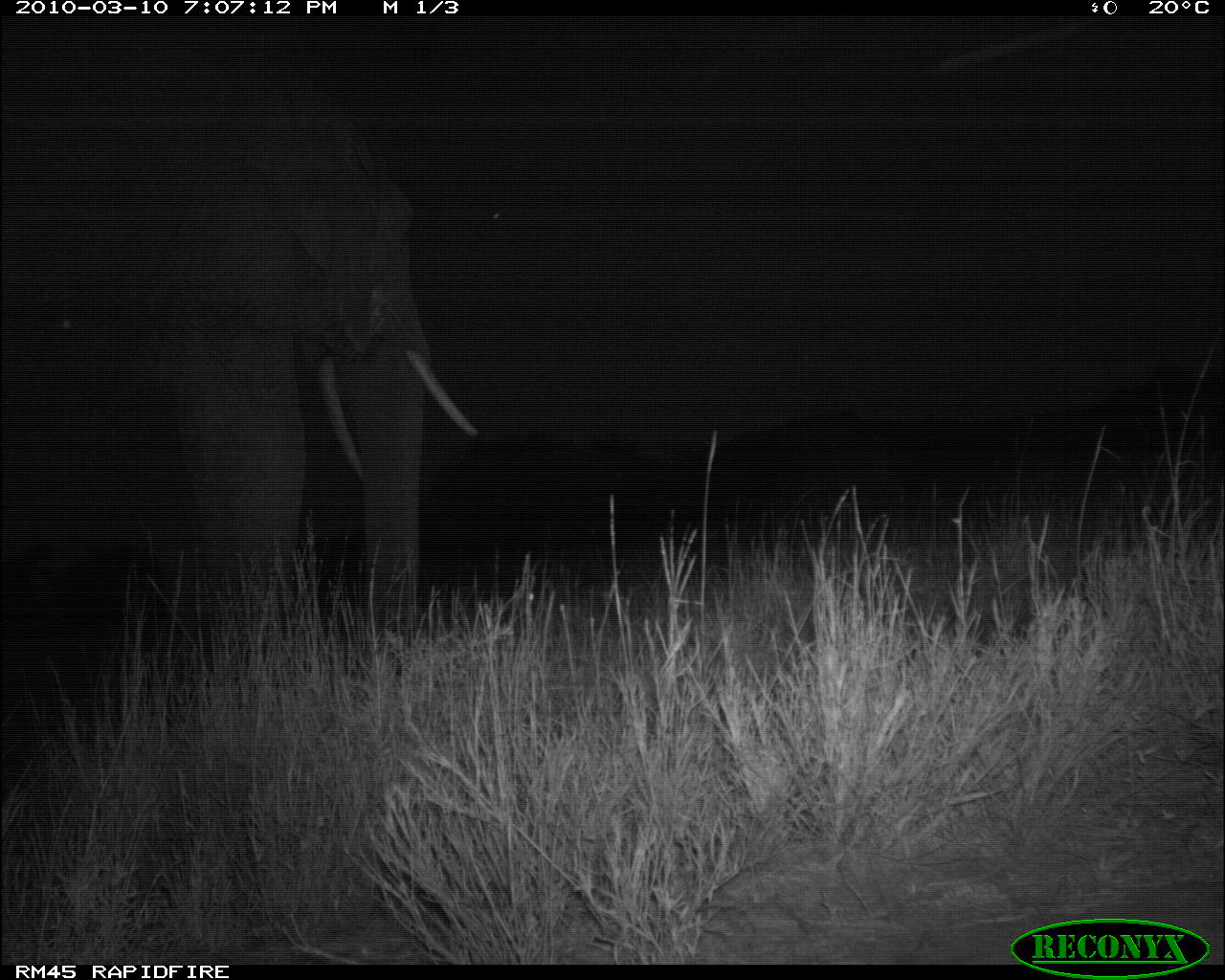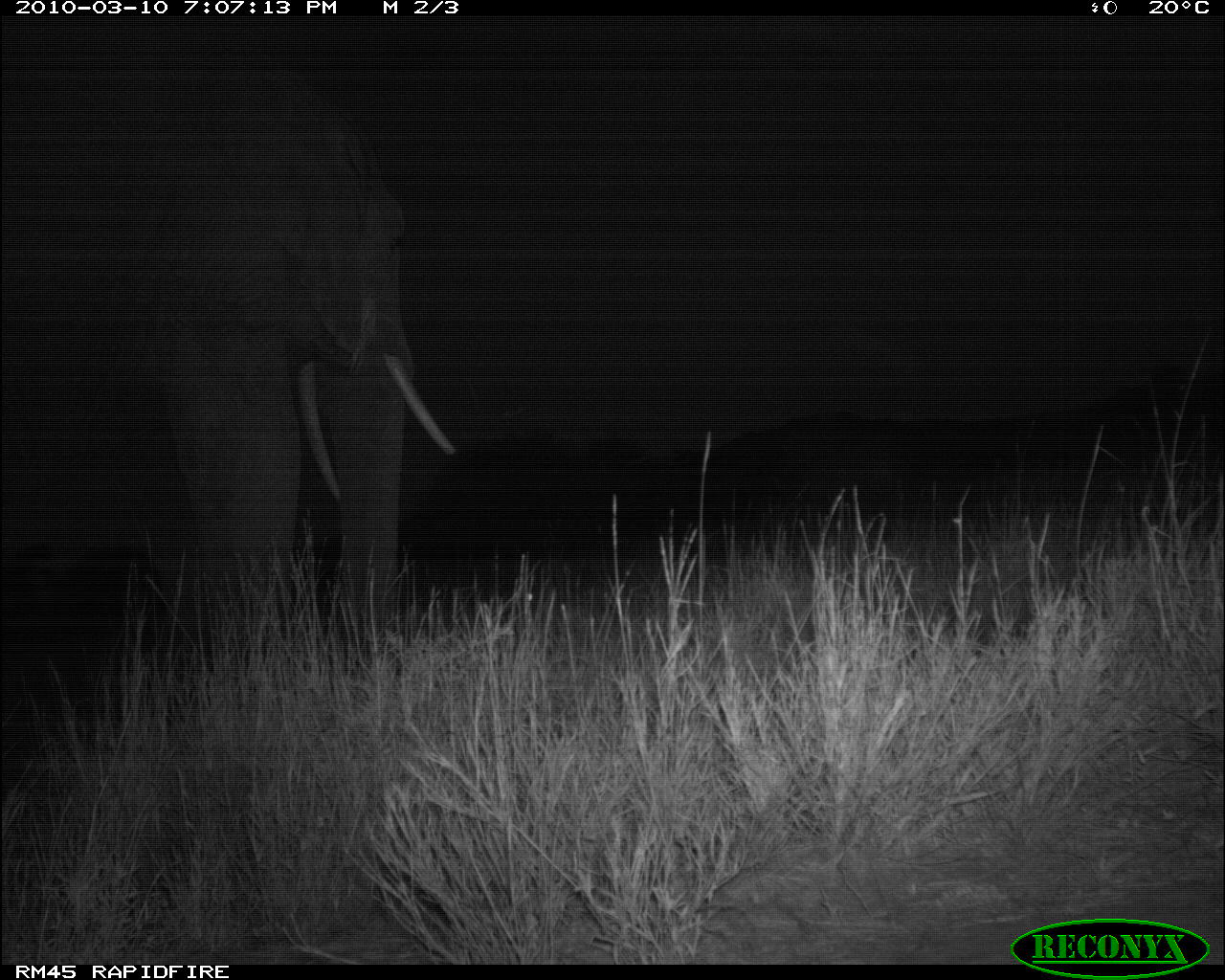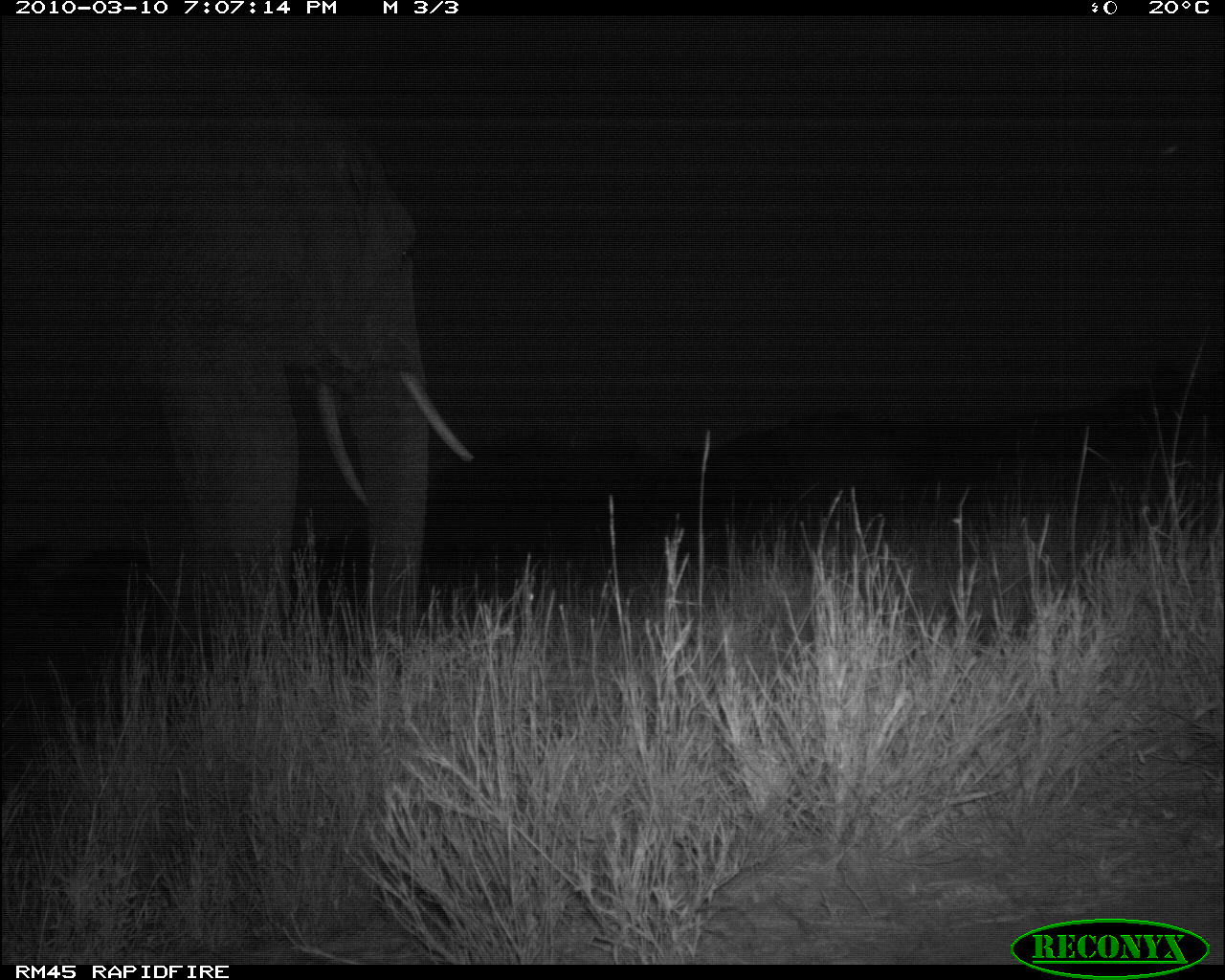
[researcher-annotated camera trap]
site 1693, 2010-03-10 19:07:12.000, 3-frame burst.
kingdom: Animalia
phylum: Chordata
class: Mammalia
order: Proboscidea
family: Elephantidae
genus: Loxodonta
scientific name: Loxodonta africana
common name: african bush elephant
Loxodonta africana (african bush elephant), count 1.